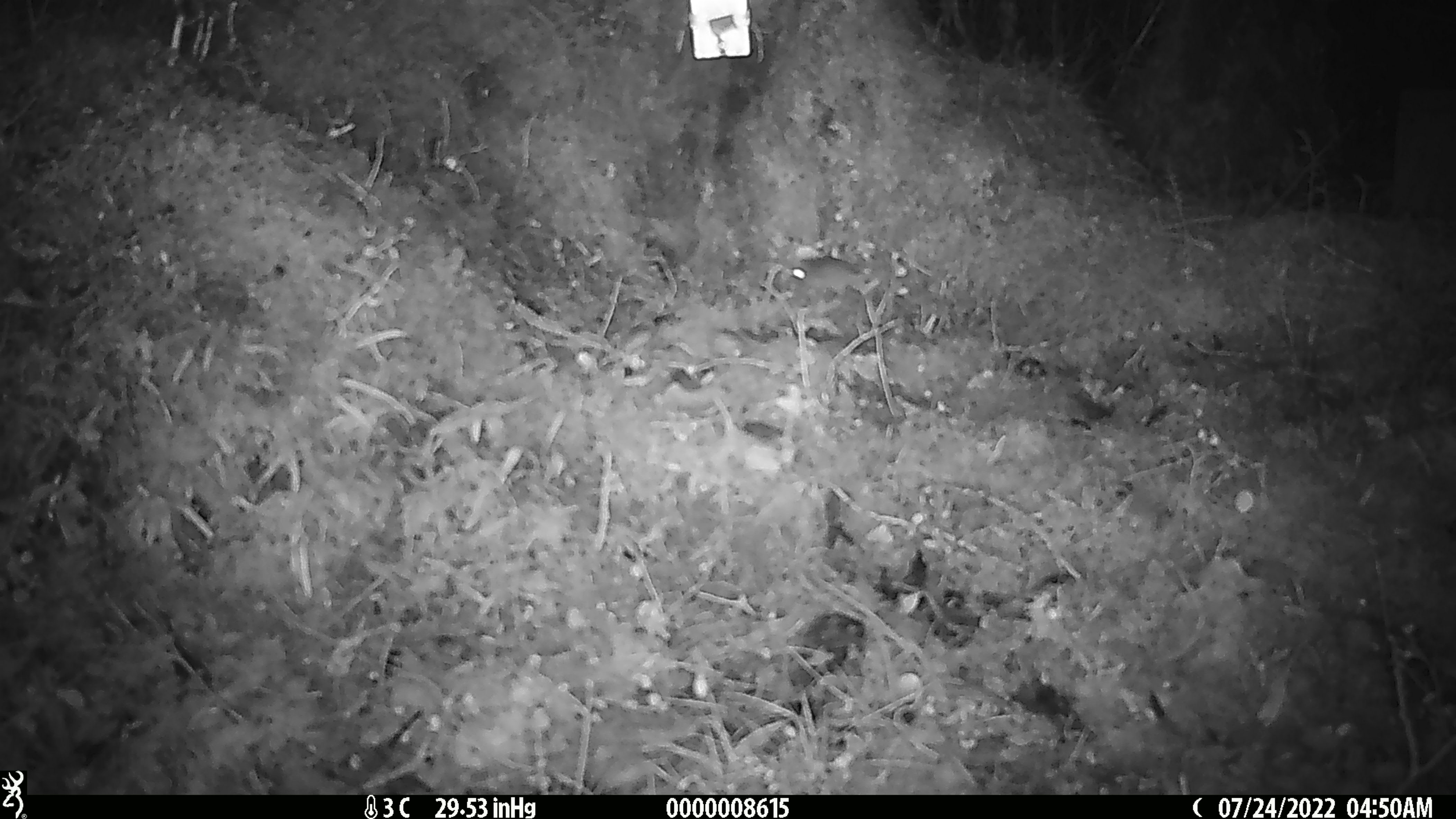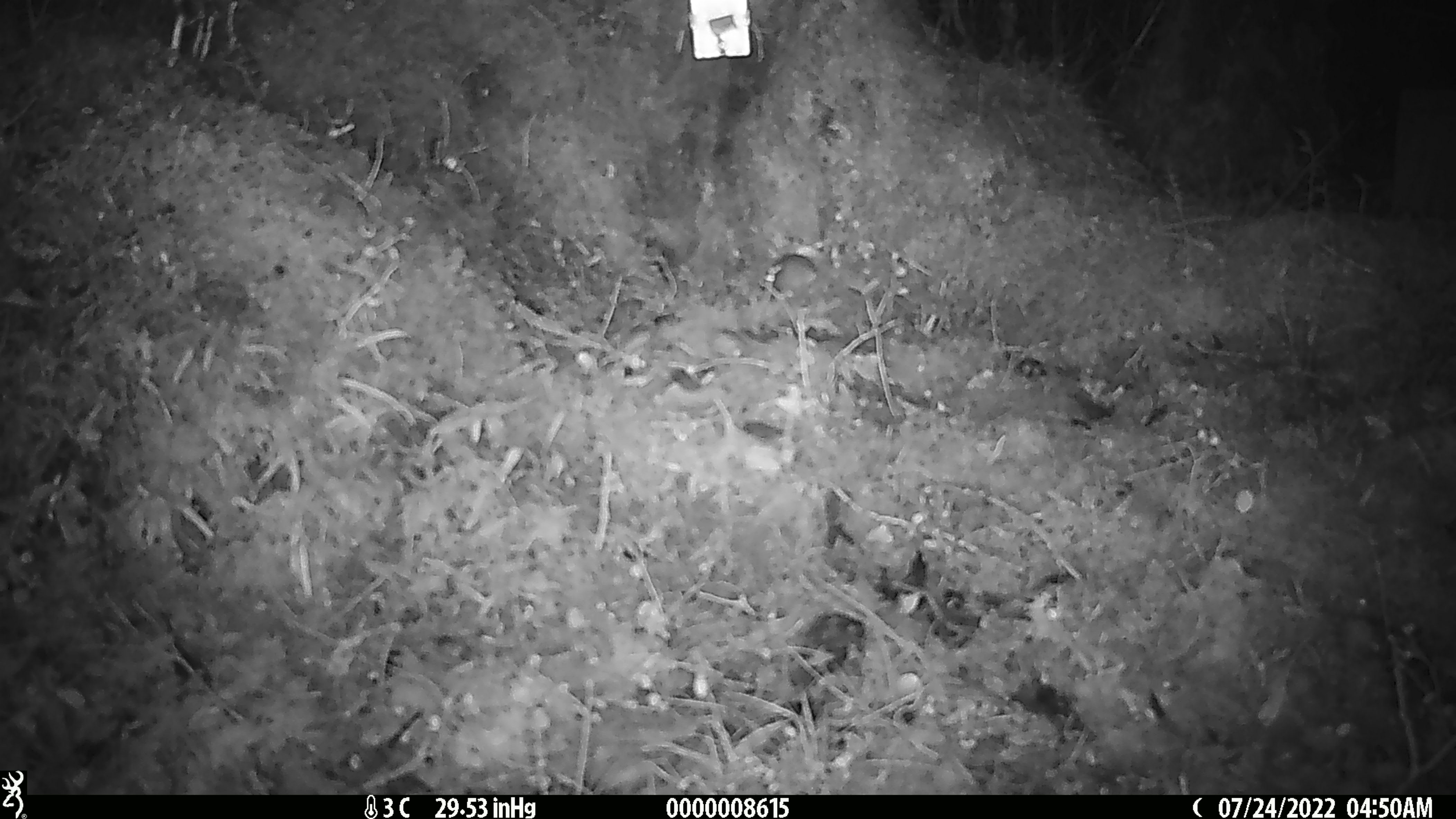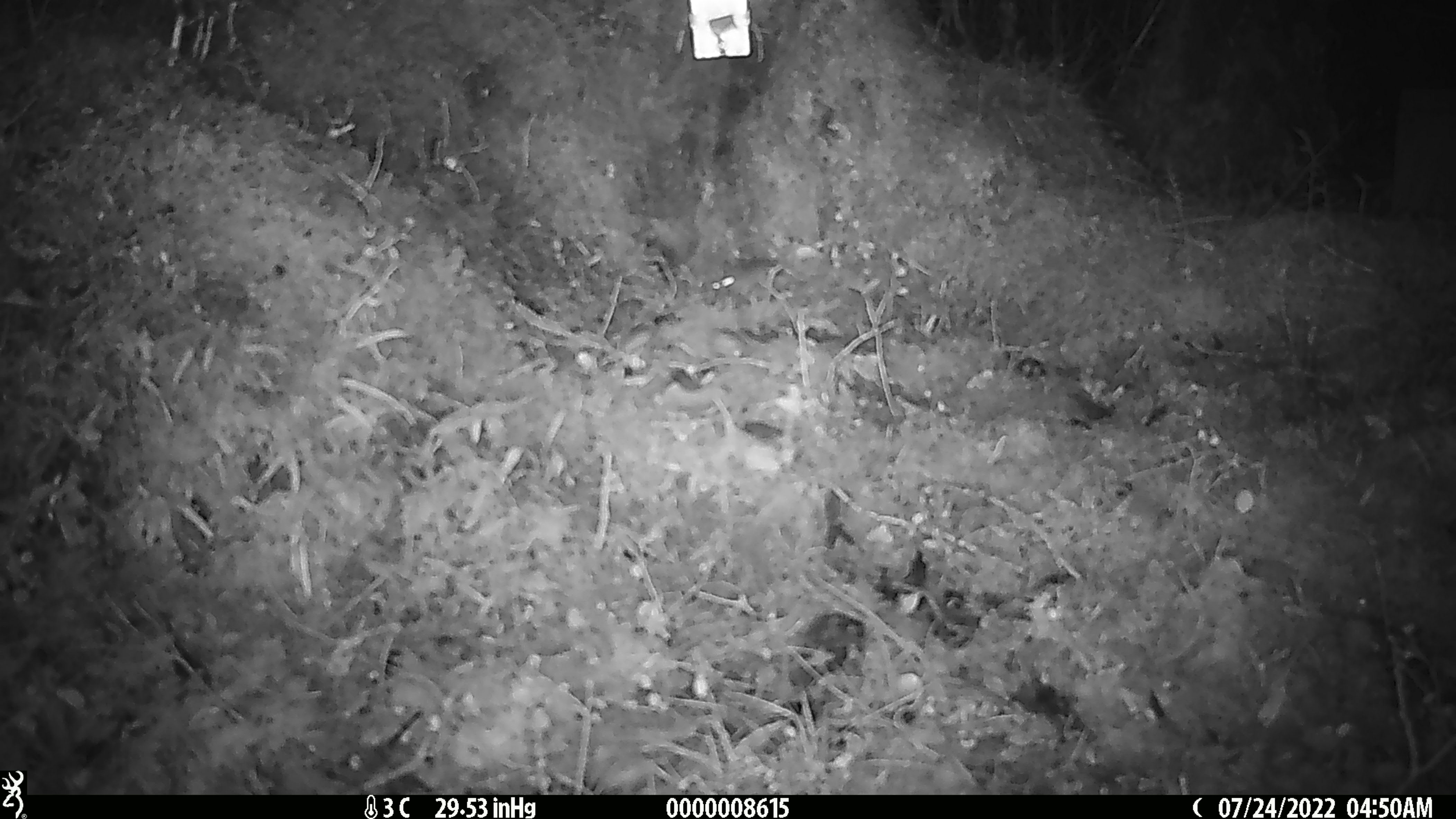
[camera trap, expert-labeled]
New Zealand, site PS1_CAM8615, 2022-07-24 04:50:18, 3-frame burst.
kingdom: Animalia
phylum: Chordata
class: Mammalia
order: Rodentia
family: Muridae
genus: Mus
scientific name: Mus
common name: mouse